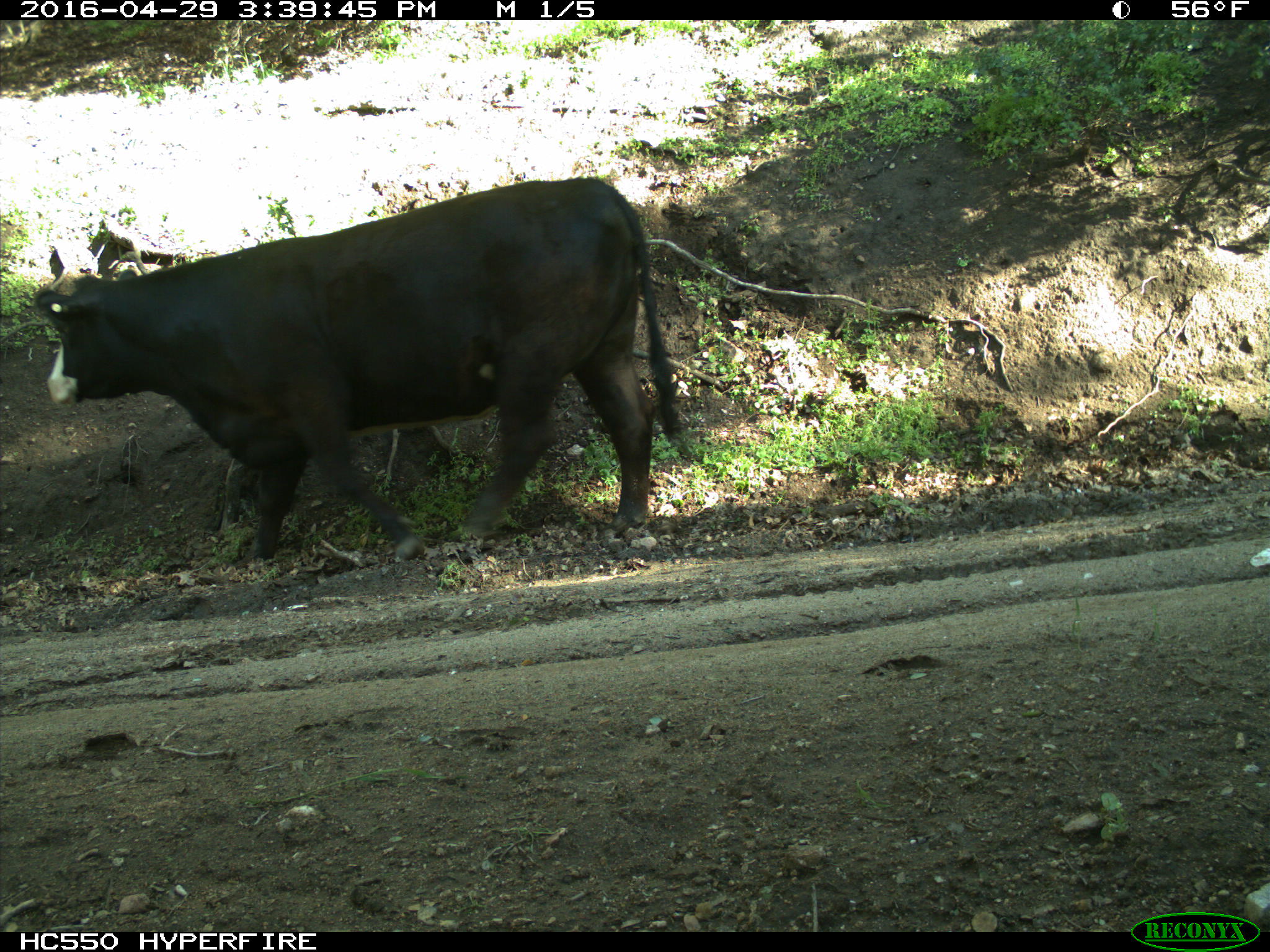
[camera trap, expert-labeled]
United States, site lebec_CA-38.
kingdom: Animalia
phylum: Chordata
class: Mammalia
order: Artiodactyla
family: Bovidae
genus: Bos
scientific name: Bos taurus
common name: domestic cow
Bos taurus (domestic cow).